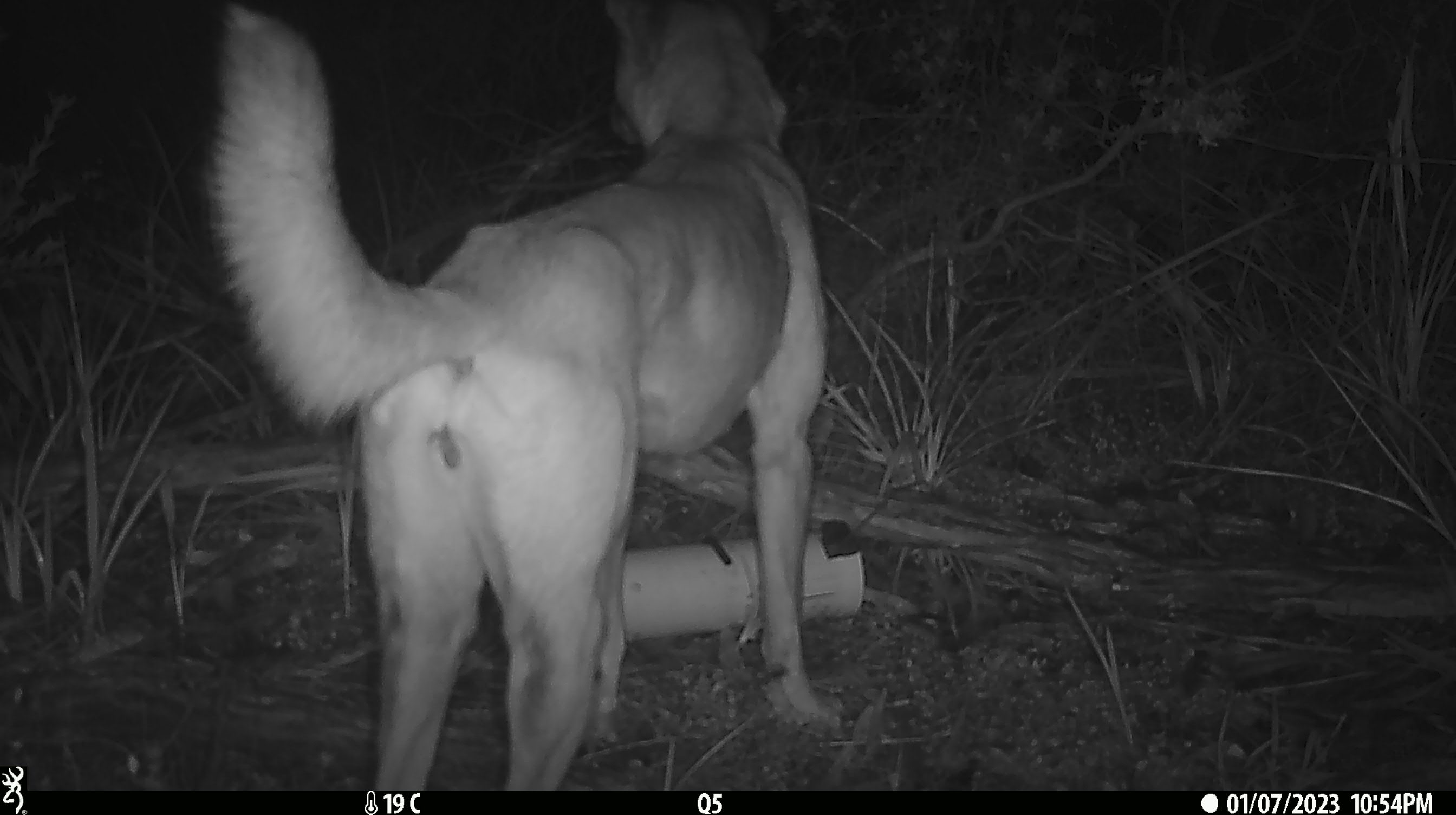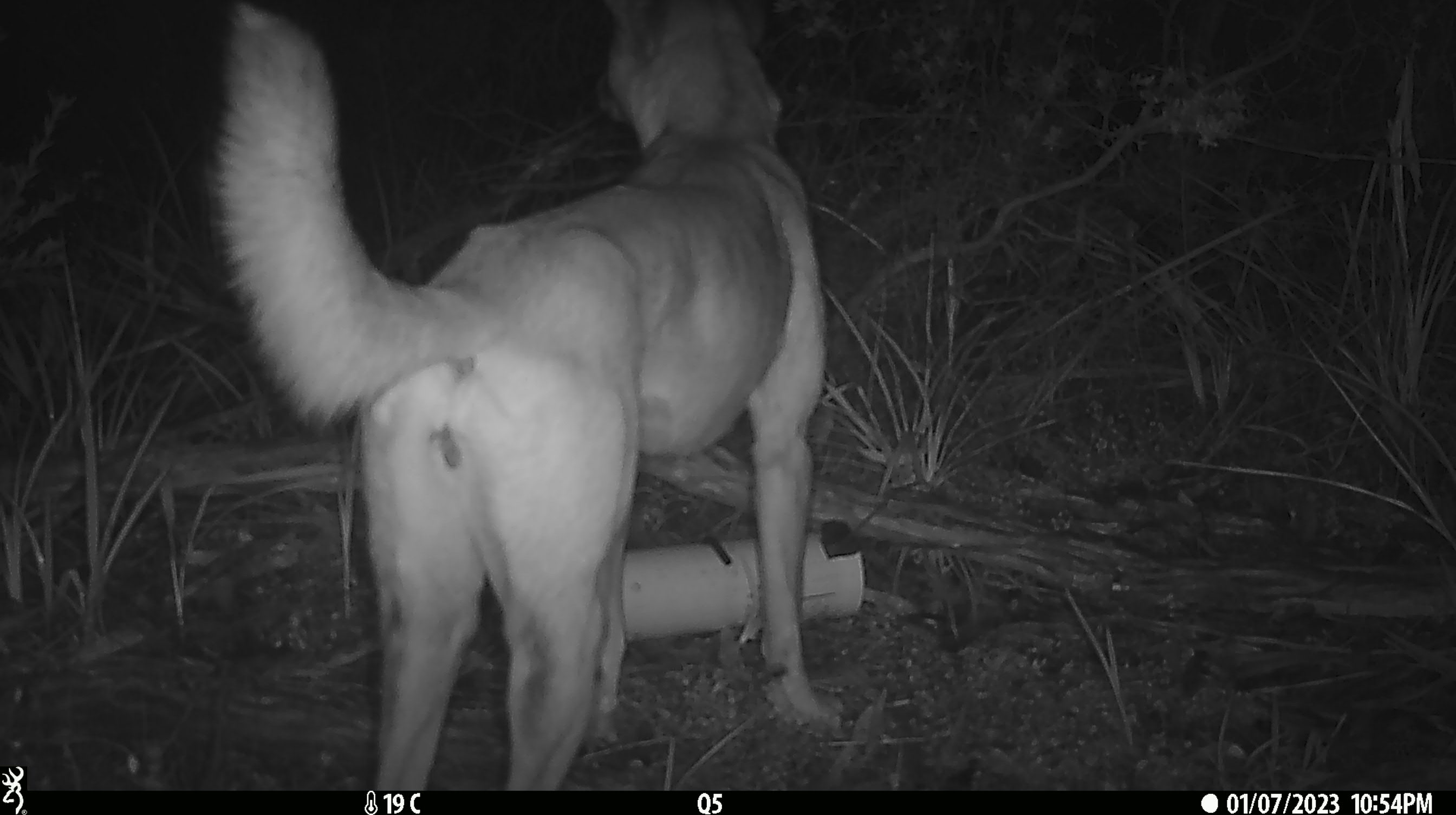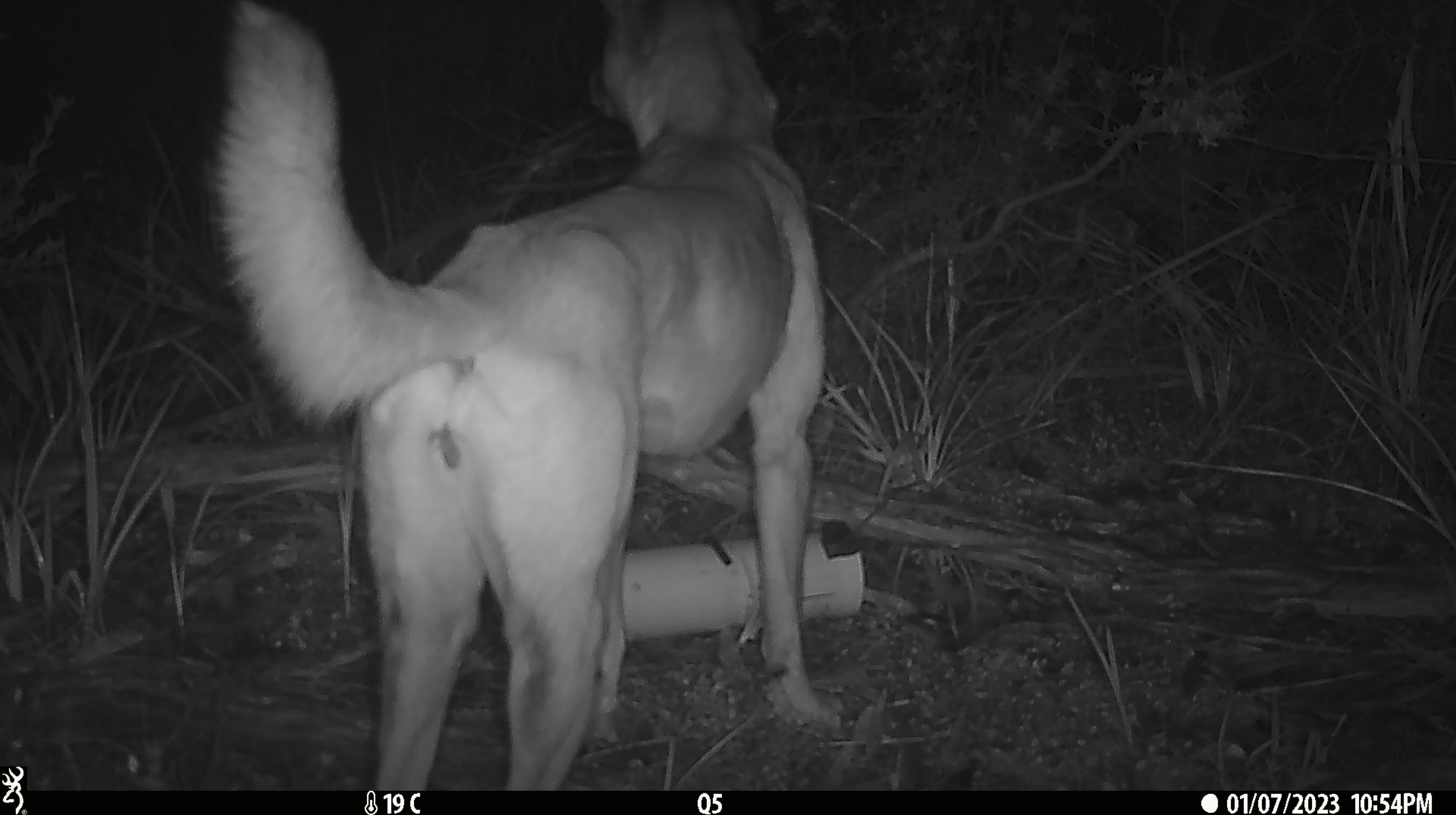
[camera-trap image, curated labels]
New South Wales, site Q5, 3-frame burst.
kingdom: Animalia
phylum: Chordata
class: Mammalia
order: Carnivora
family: Canidae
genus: Canis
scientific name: Canis familiaris dingo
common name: dingo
Dingo (Canis familiaris dingo).